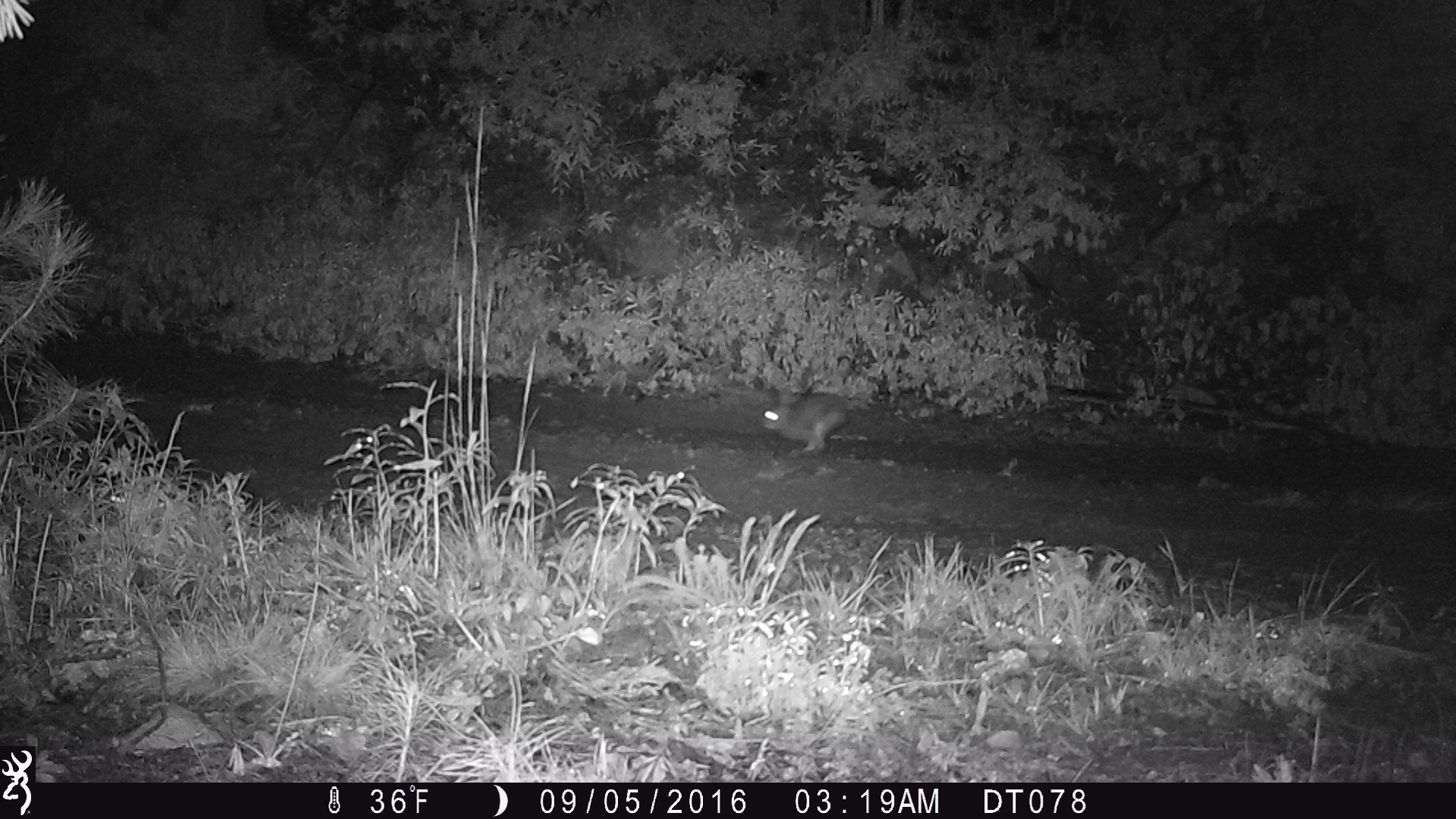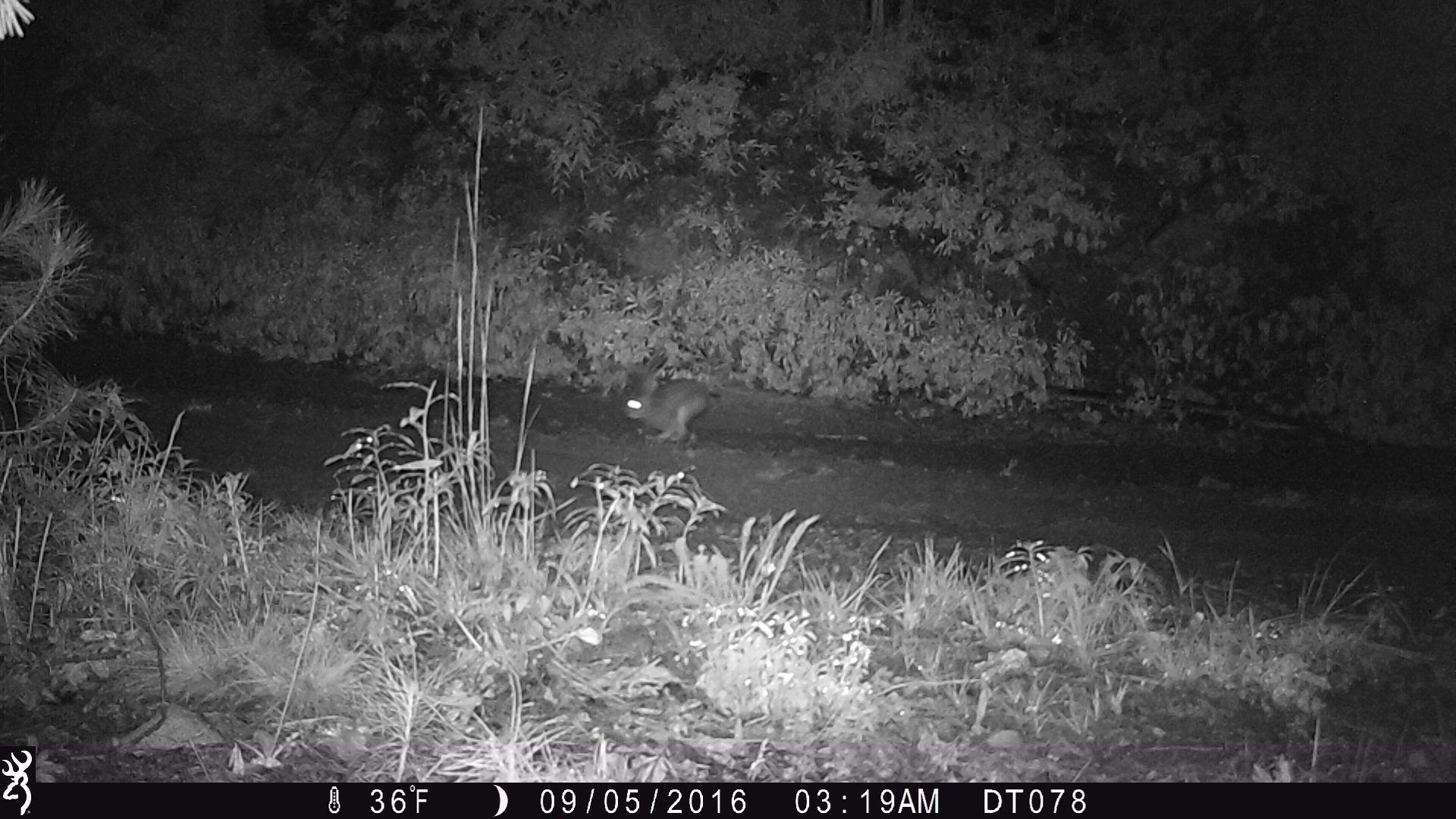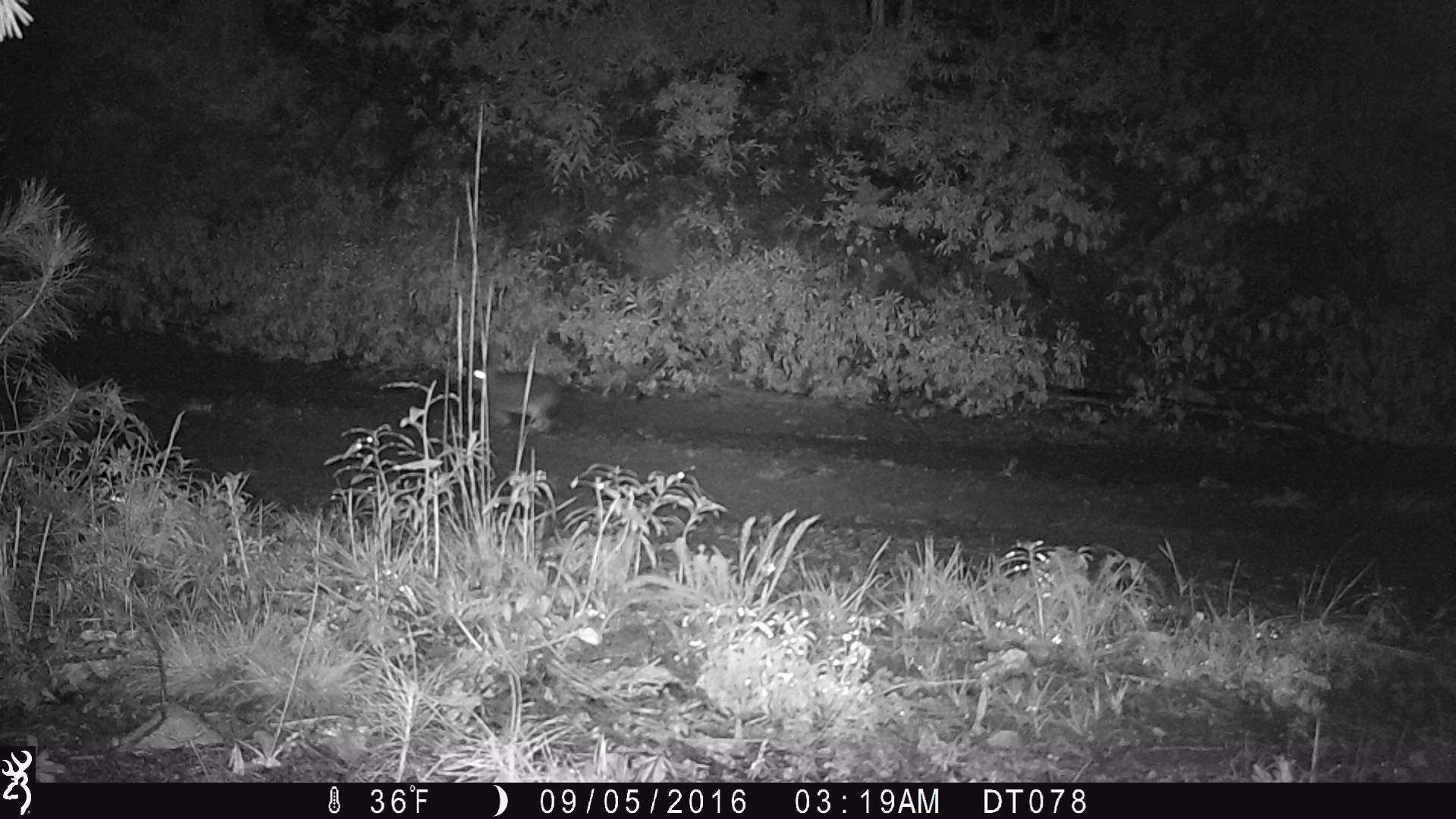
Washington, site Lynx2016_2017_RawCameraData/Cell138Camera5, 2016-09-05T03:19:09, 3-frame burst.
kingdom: Animalia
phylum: Chordata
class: Mammalia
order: Lagomorpha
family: Leporidae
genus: Lepus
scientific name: Lepus americanus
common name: snowshoe hare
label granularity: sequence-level